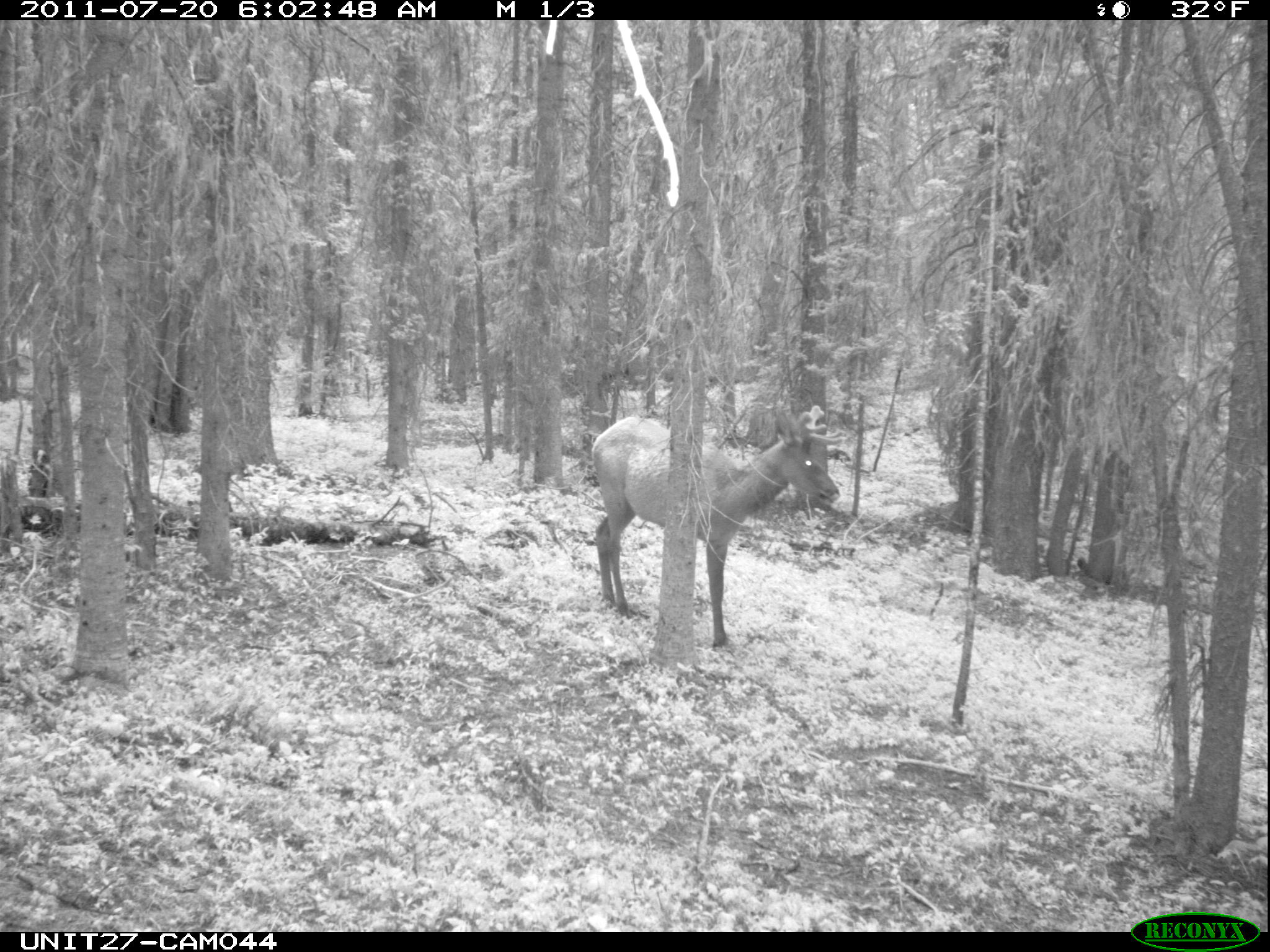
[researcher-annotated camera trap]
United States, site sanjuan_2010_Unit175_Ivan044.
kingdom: Animalia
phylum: Chordata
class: Mammalia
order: Artiodactyla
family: Cervidae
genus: Cervus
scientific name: Cervus elaphus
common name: red deer